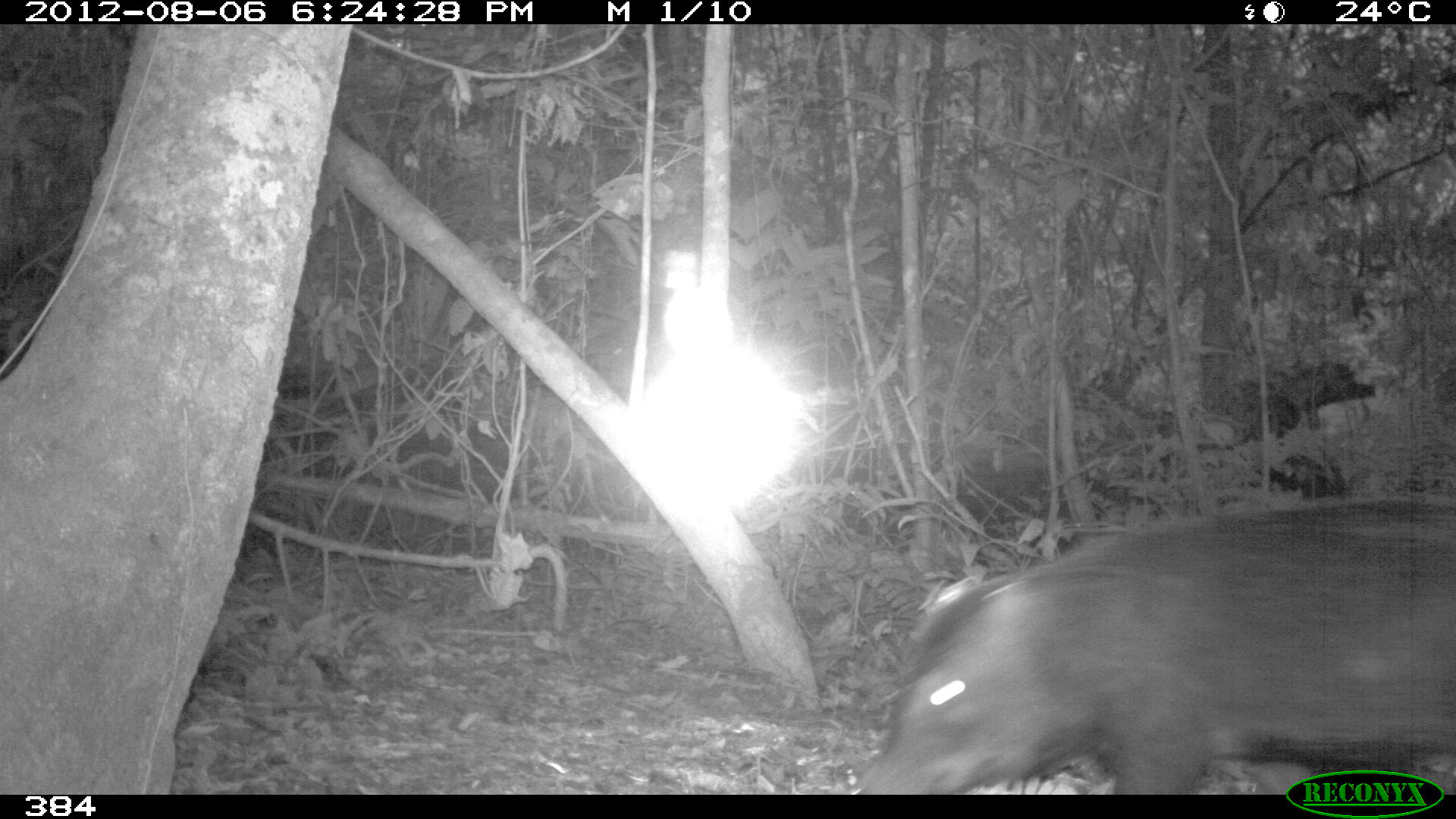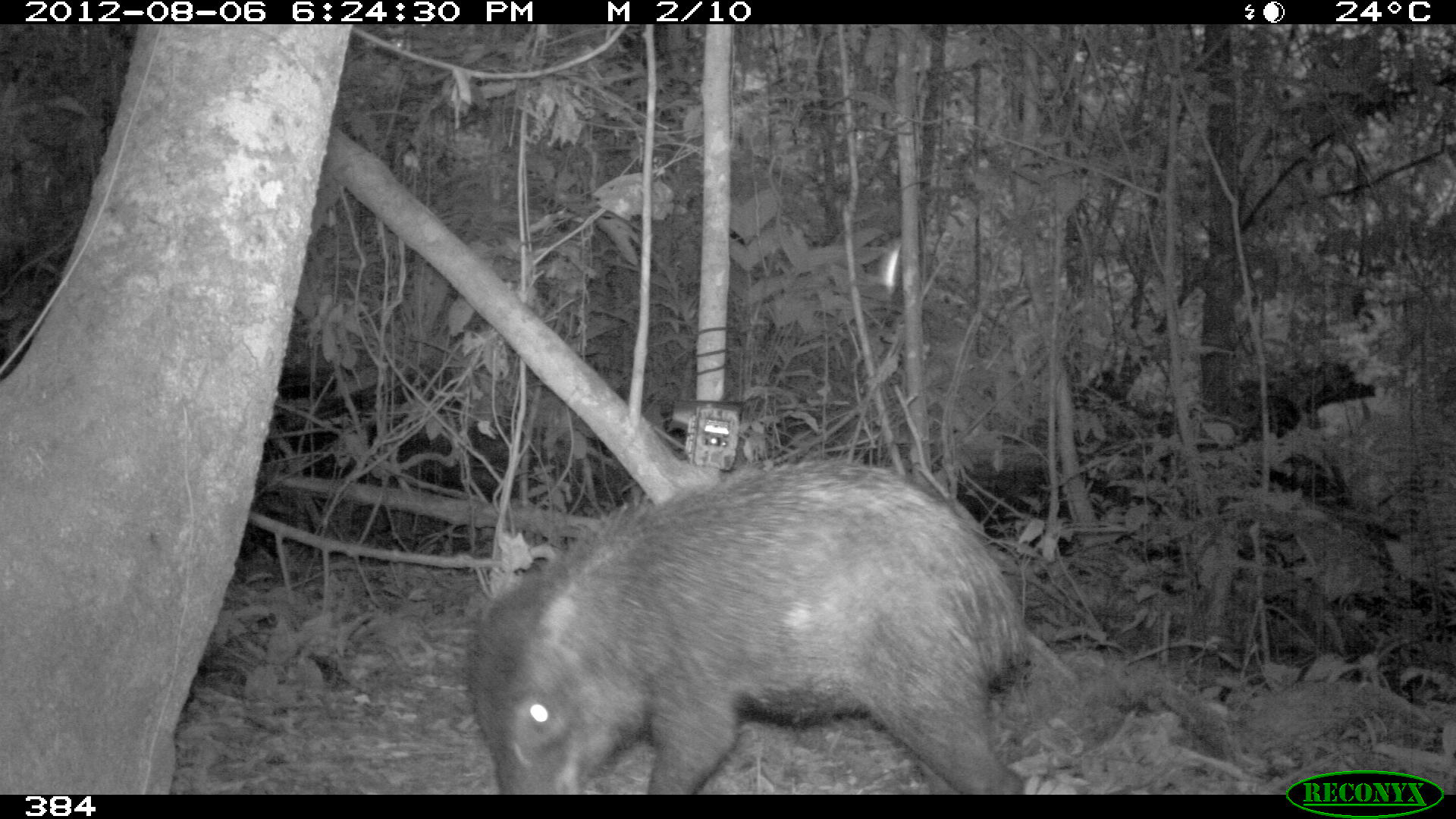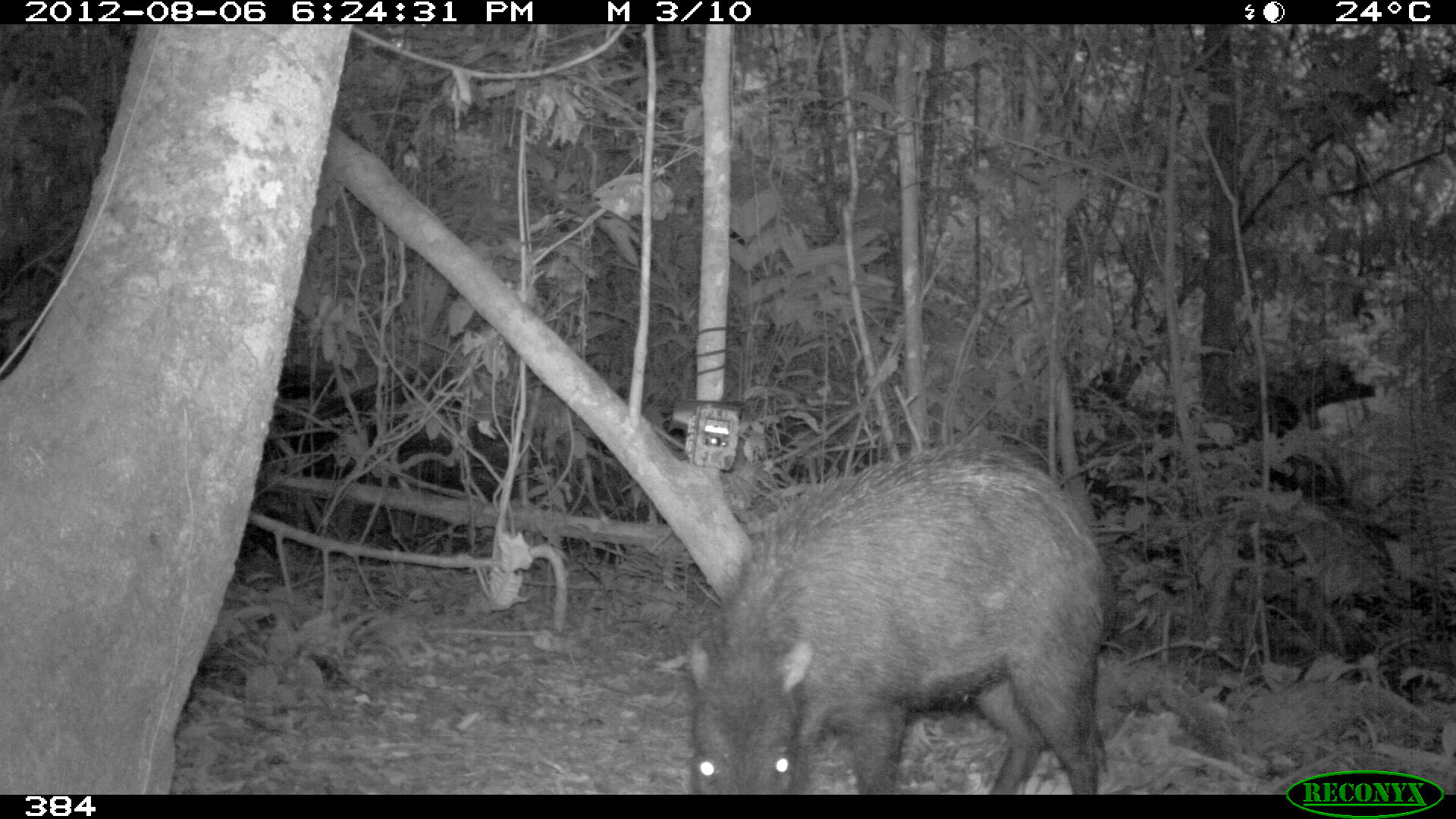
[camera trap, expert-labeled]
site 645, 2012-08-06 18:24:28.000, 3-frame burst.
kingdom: Animalia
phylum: Chordata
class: Mammalia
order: Artiodactyla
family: Tayassuidae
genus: Tayassu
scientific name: Tayassu pecari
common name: white-lipped peccary